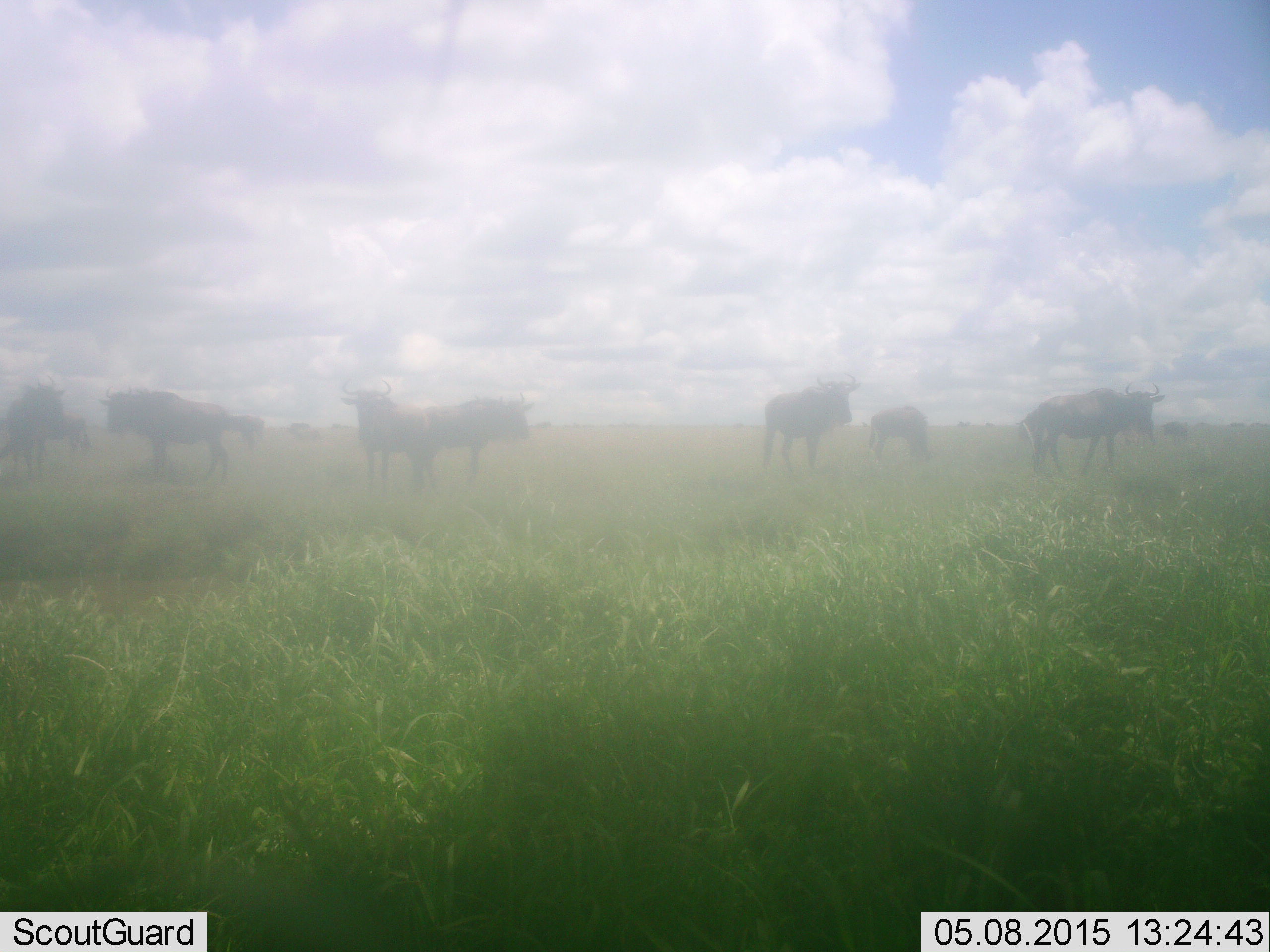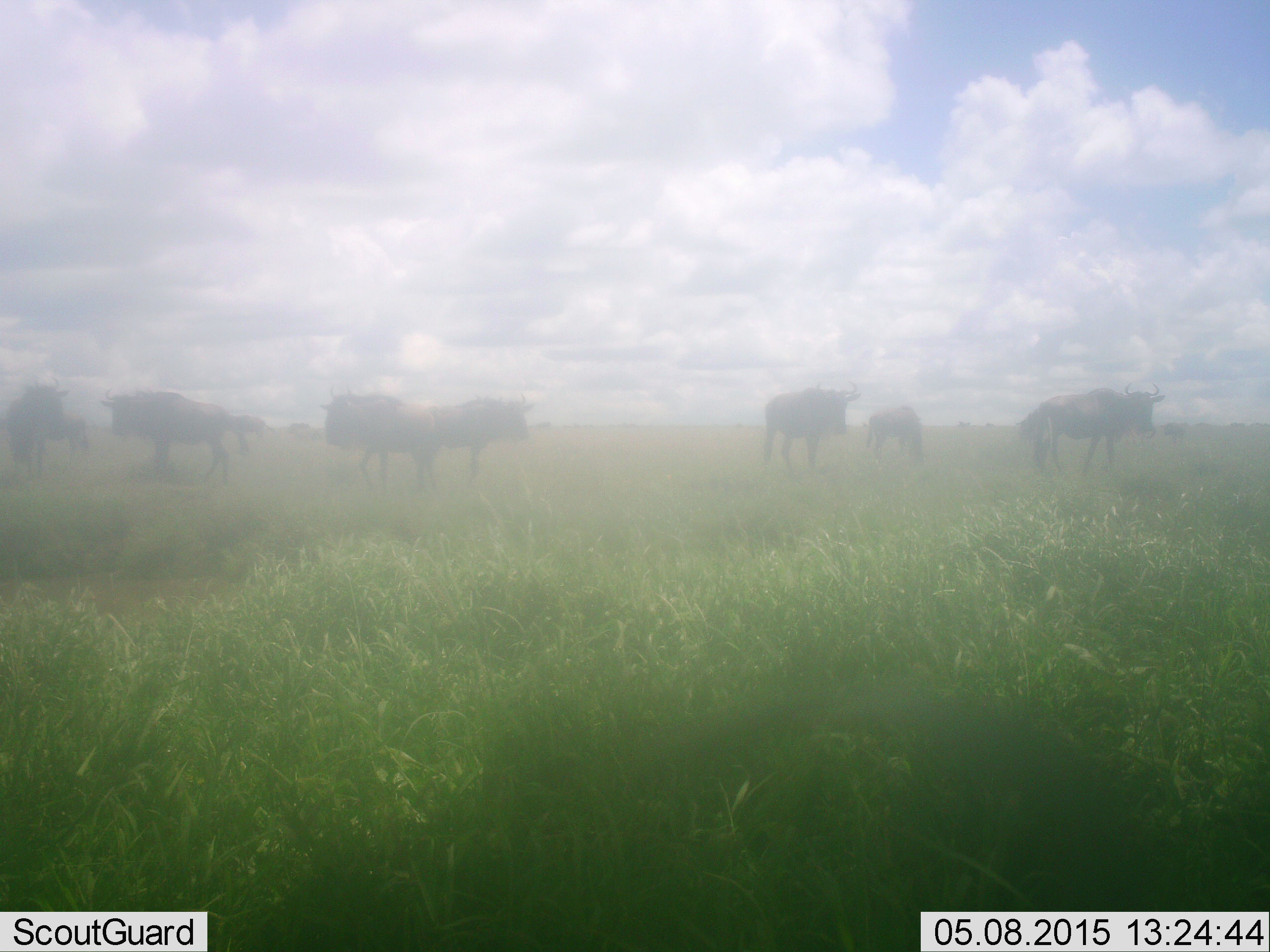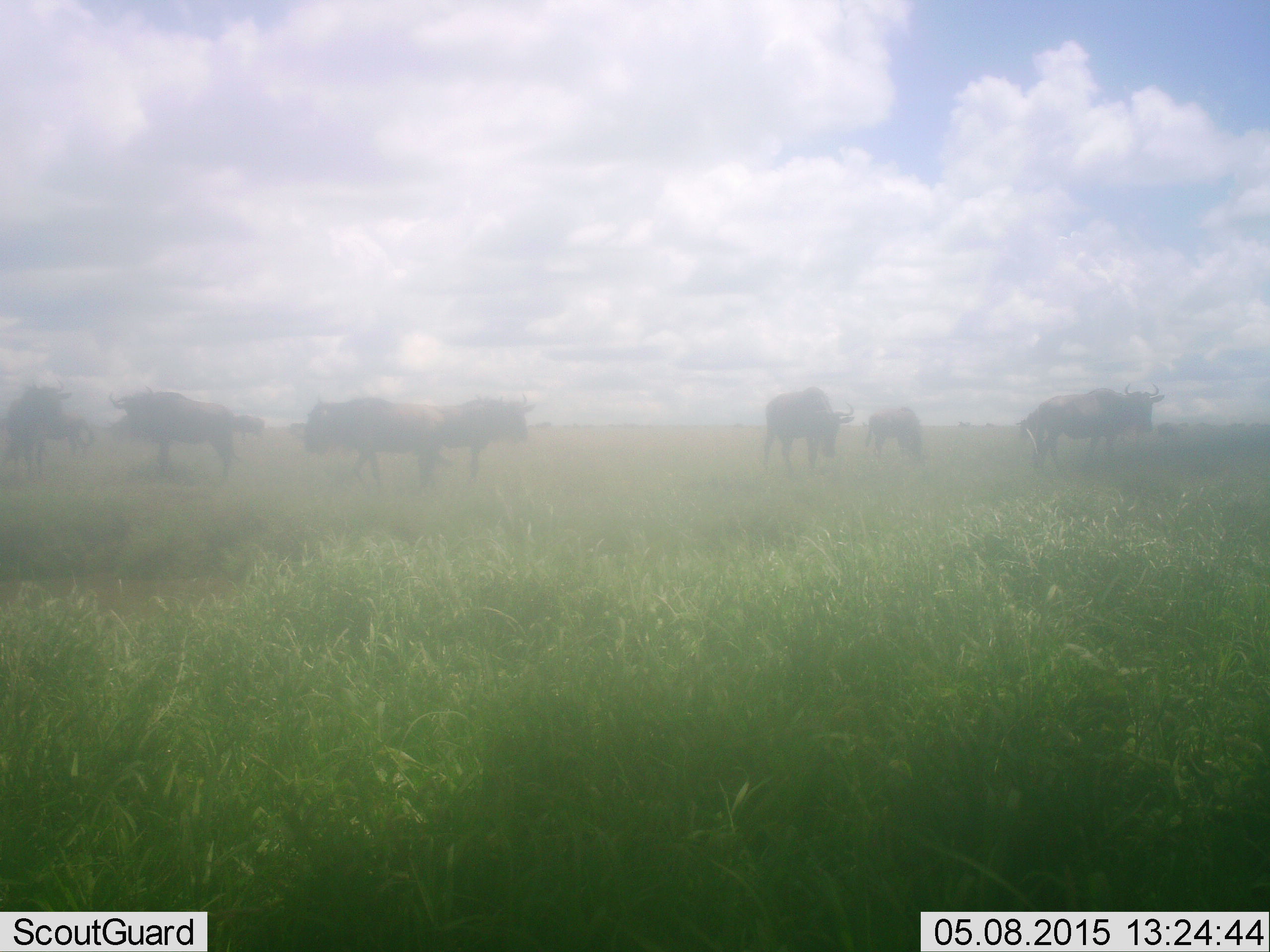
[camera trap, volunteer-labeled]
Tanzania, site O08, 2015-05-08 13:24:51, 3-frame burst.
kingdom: Animalia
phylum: Chordata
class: Mammalia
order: Artiodactyla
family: Bovidae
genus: Connochaetes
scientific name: Connochaetes taurinus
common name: blue wildebeest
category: wildebeest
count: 9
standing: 70%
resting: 0%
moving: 20%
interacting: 0%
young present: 10%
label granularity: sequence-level